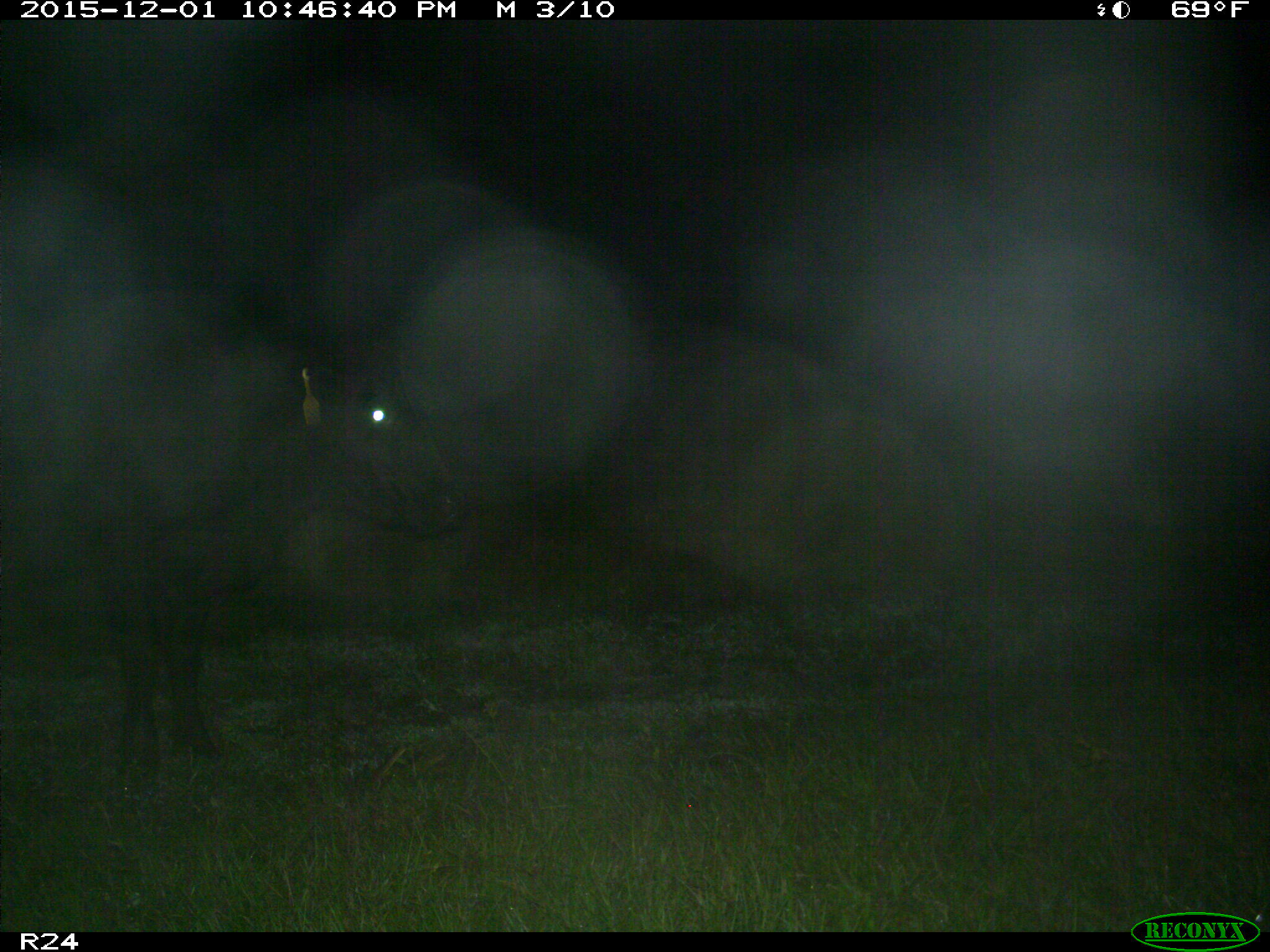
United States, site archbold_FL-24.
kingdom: Animalia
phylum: Chordata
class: Mammalia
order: Artiodactyla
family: Bovidae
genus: Bos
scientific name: Bos taurus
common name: domestic cow